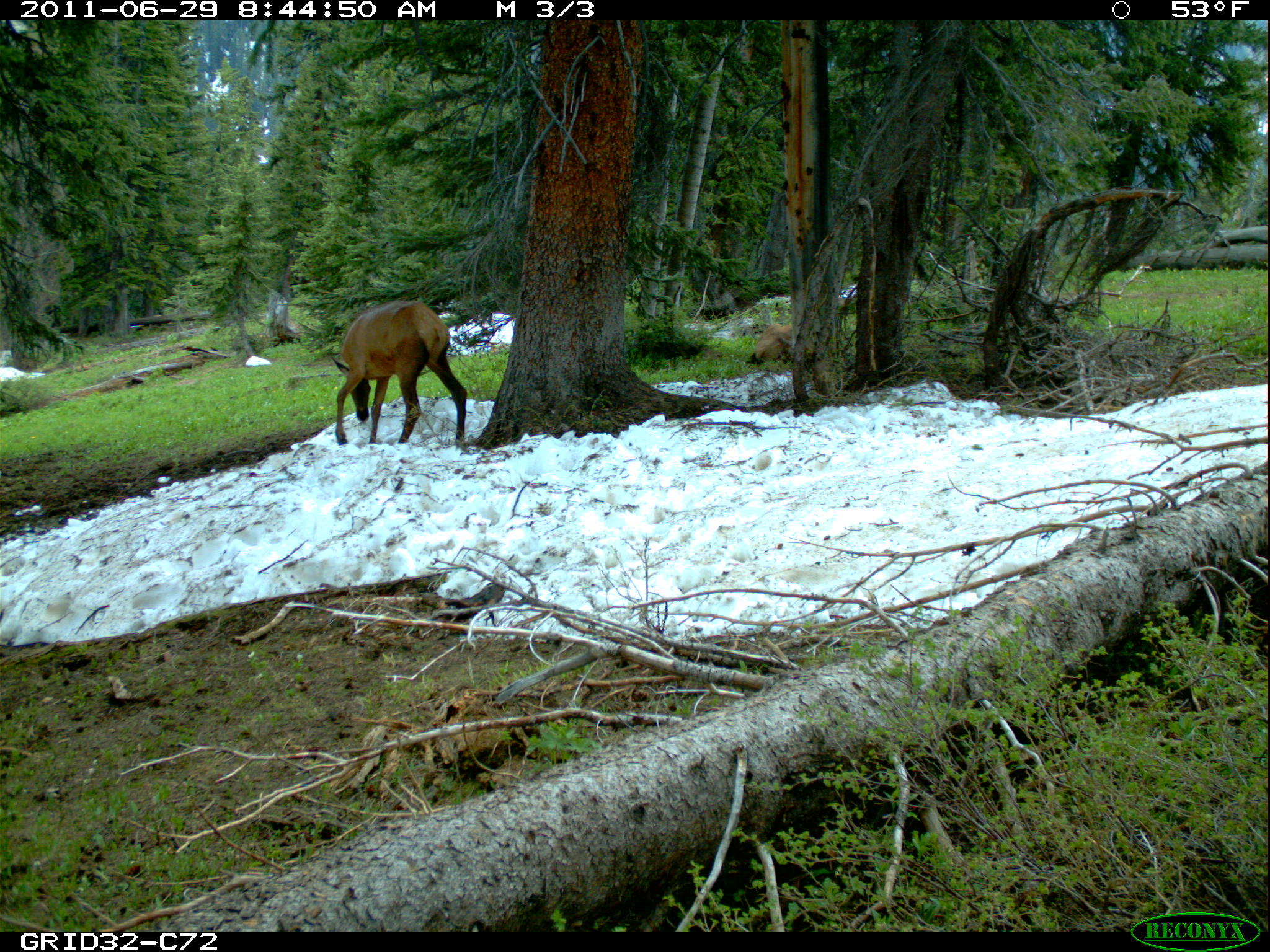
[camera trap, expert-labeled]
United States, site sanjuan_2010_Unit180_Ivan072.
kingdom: Animalia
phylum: Chordata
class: Mammalia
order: Artiodactyla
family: Cervidae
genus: Cervus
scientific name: Cervus elaphus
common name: red deer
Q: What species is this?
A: Cervus elaphus (red deer).